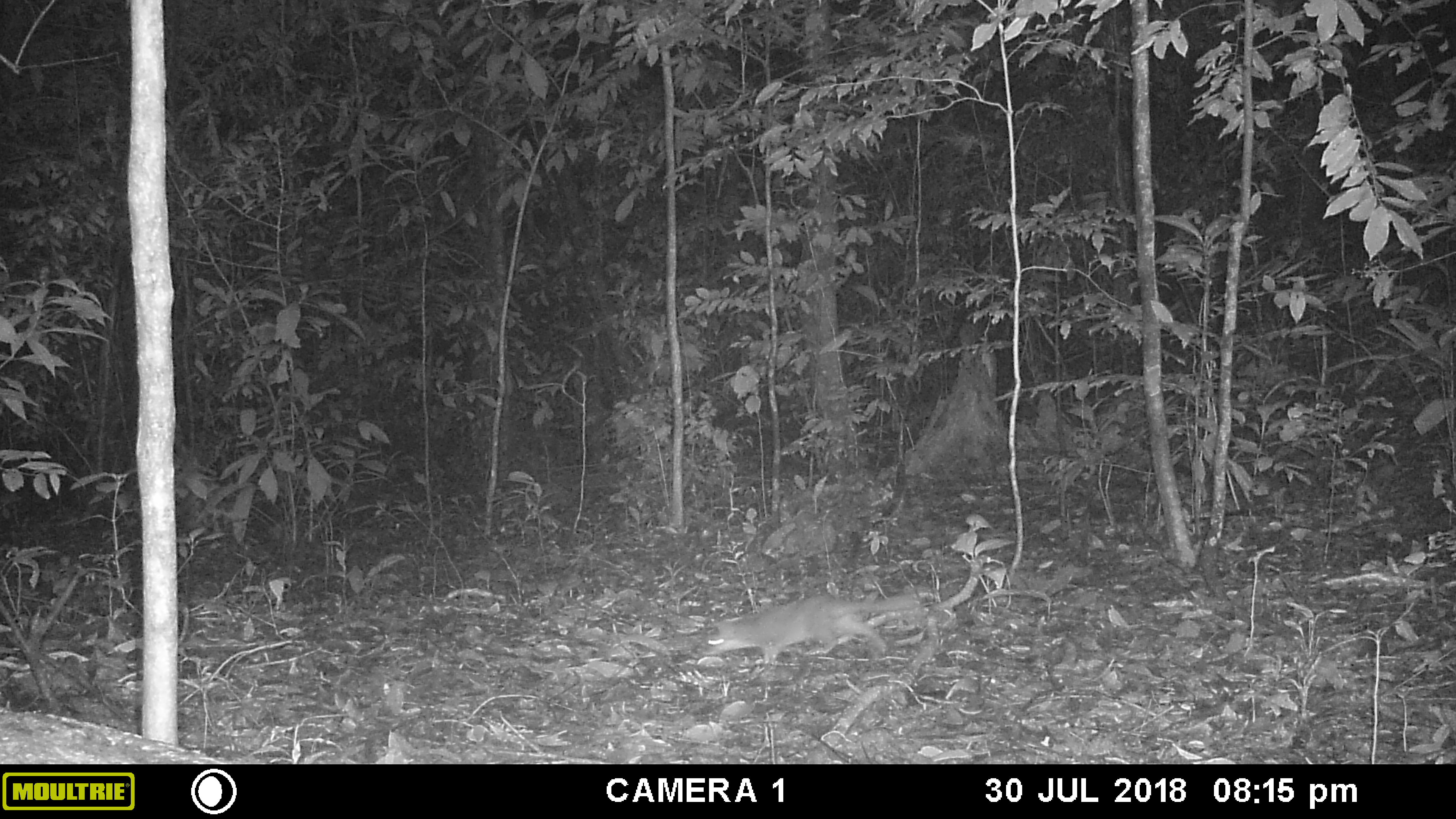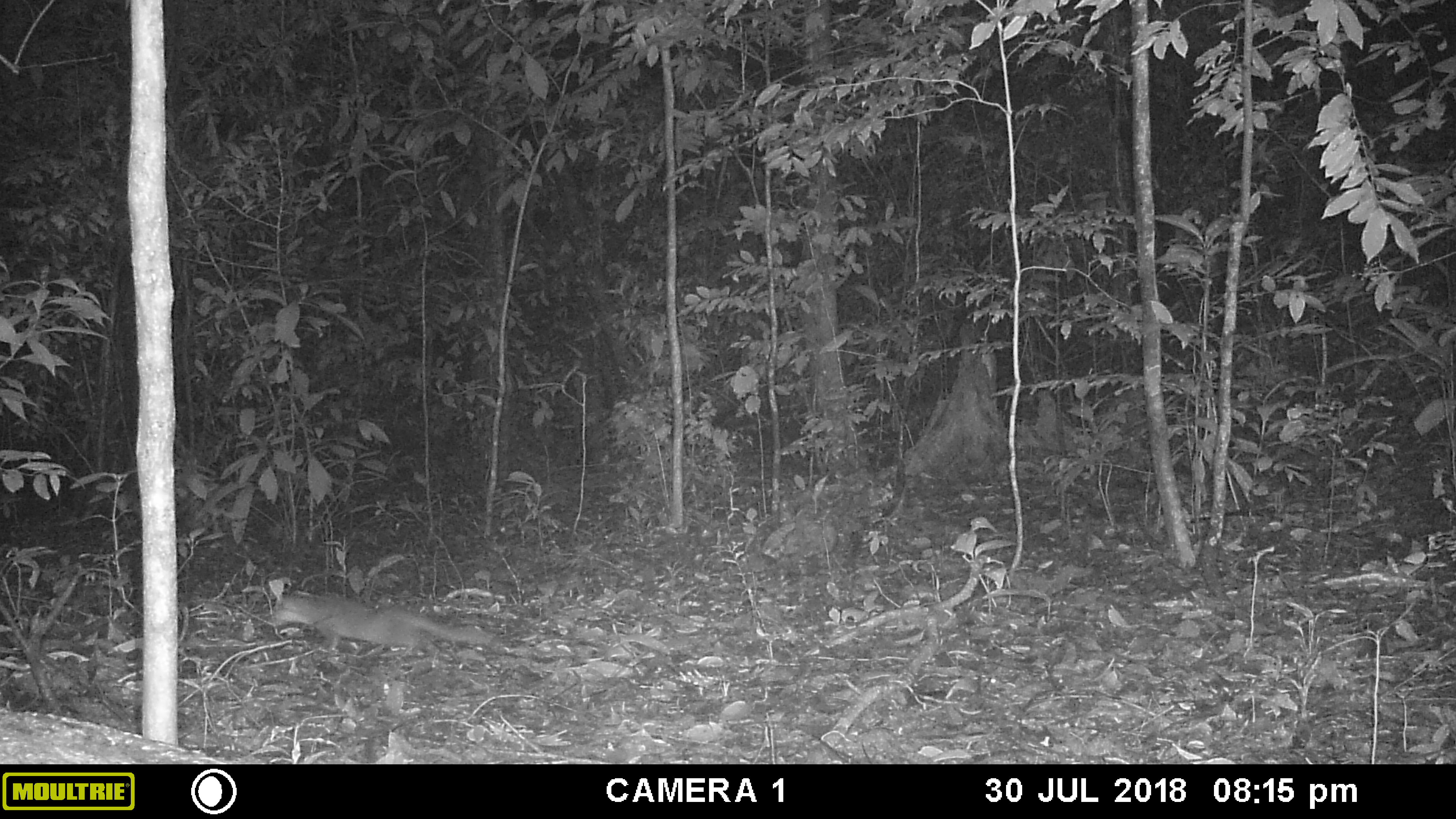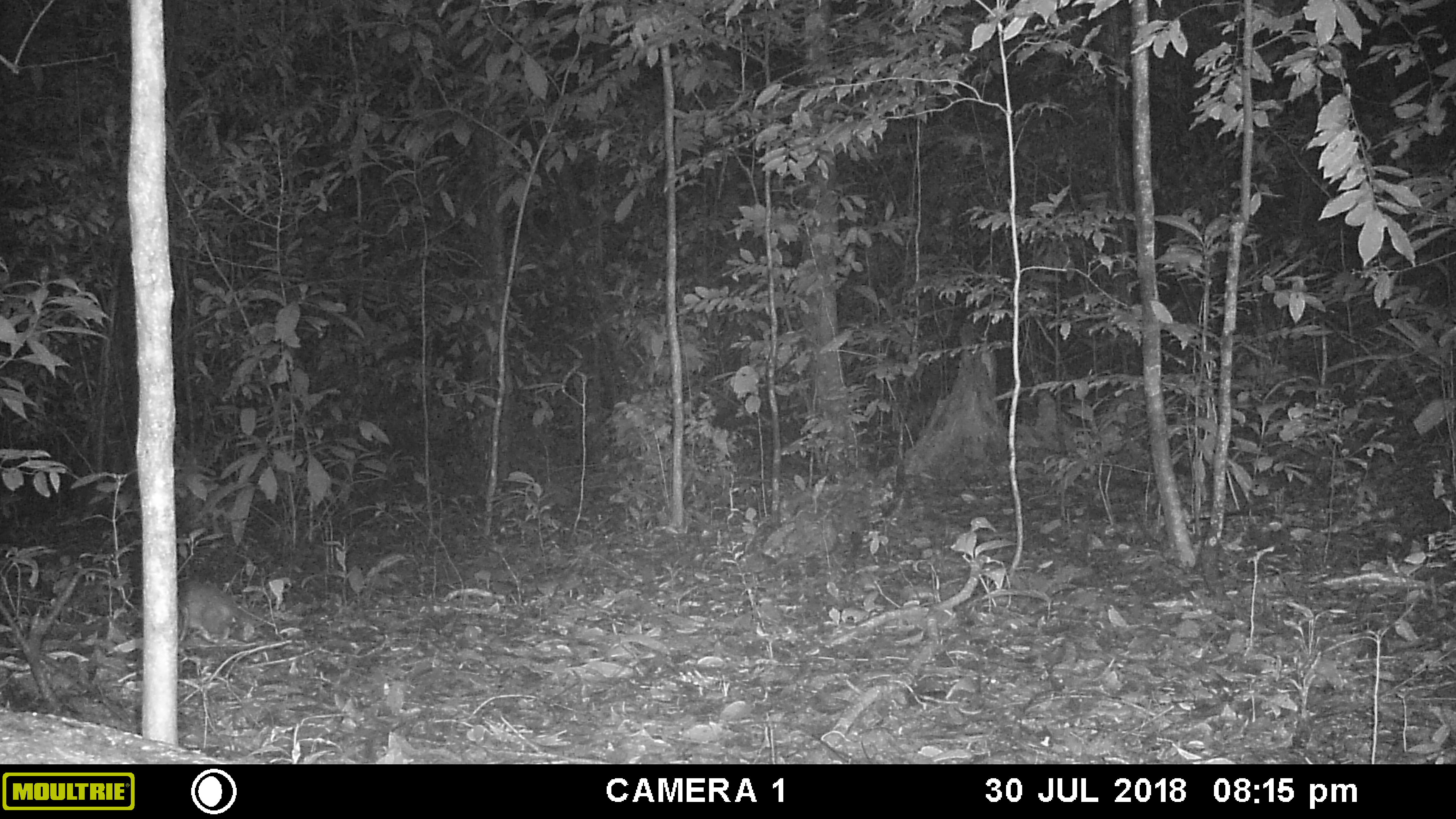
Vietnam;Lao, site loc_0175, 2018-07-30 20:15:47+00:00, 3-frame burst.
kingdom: Animalia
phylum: Chordata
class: Mammalia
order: Carnivora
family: Mustelidae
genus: Melogale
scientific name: Melogale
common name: ferret badger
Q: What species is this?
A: Ferret badger (Melogale).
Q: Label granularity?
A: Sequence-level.